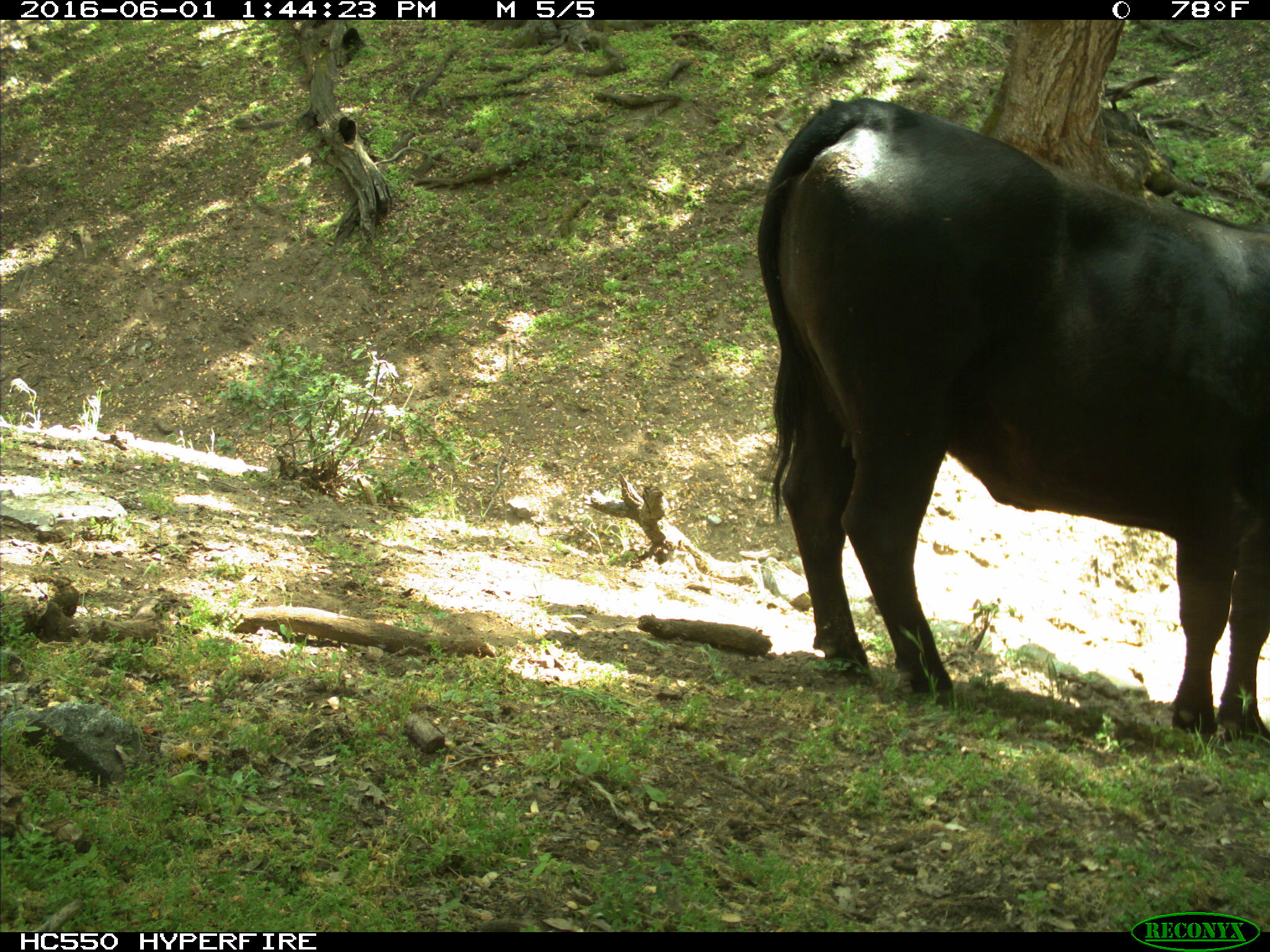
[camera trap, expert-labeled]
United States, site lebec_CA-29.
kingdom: Animalia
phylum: Chordata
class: Mammalia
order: Artiodactyla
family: Bovidae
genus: Bos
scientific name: Bos taurus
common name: domestic cow